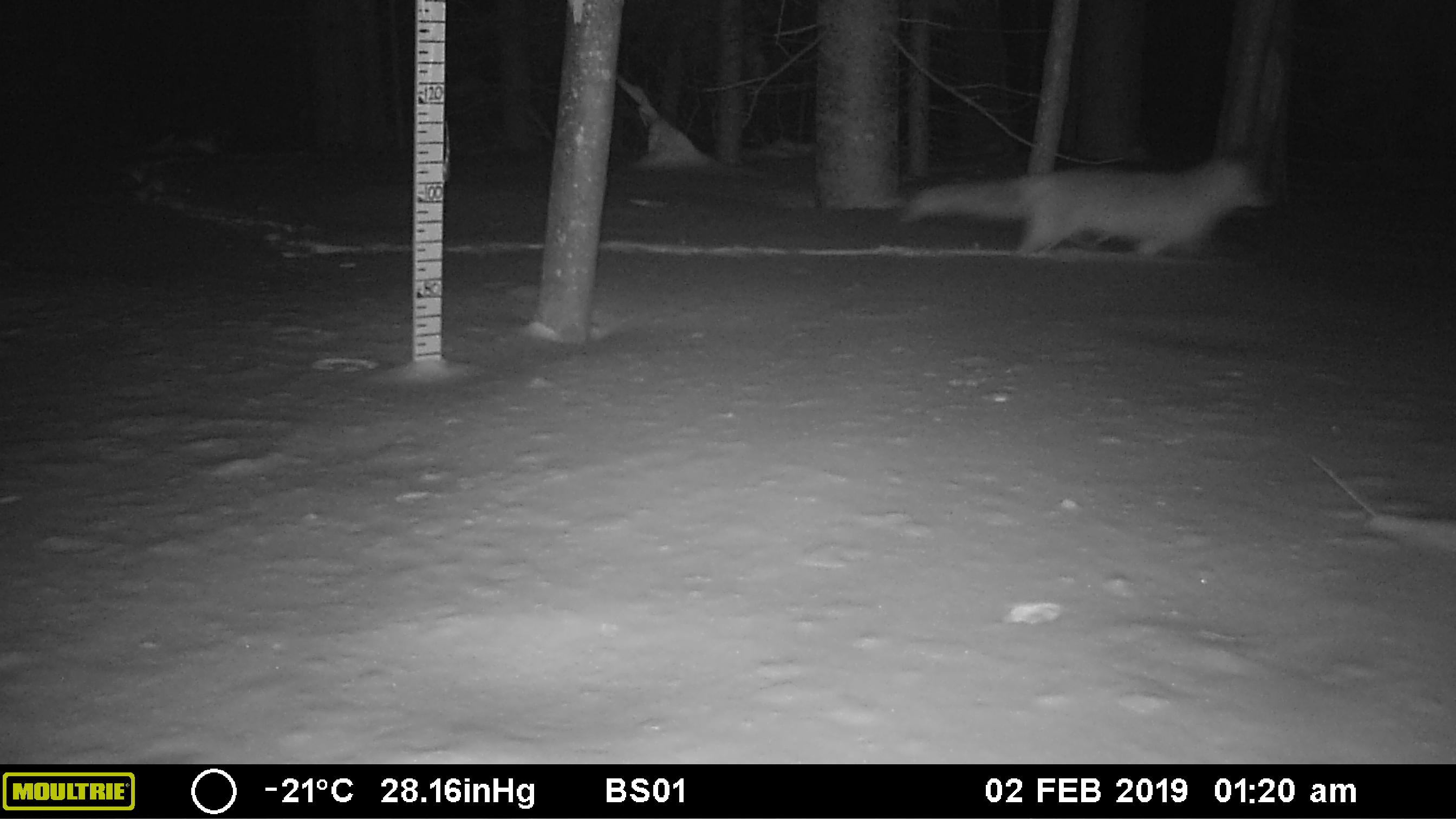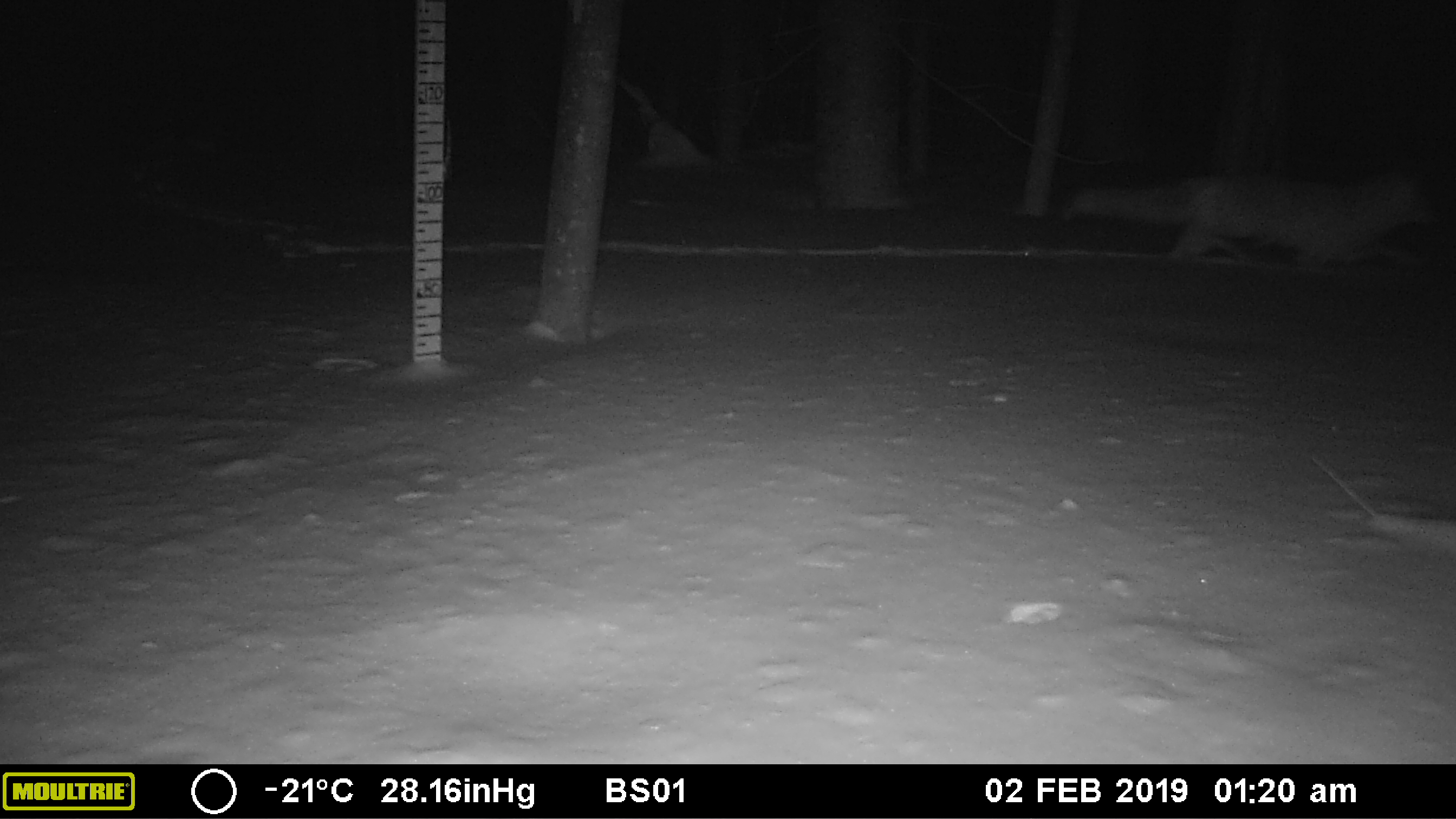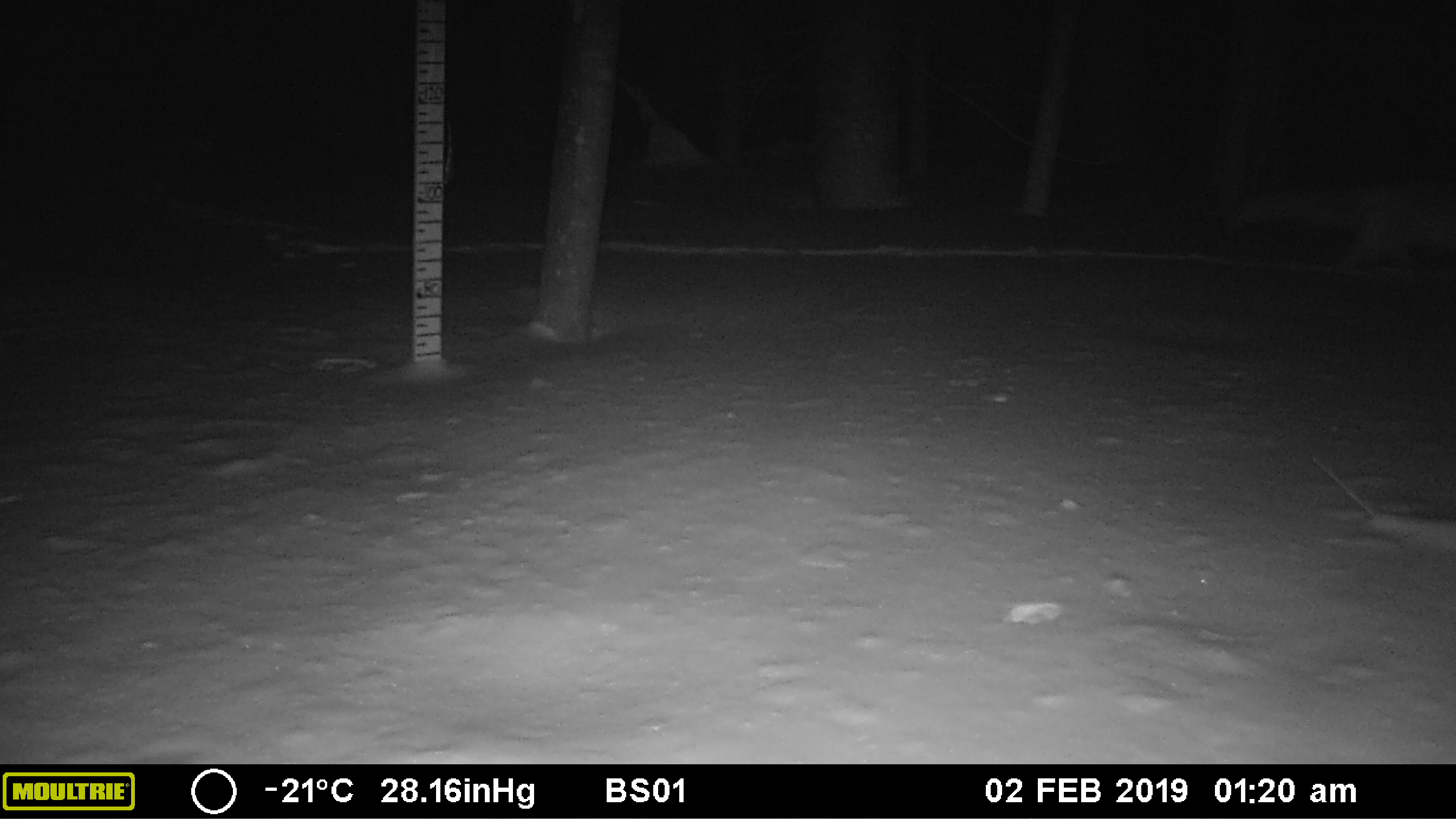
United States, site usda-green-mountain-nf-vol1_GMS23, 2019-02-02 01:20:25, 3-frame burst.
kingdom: Animalia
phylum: Chordata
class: Mammalia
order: Carnivora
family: Canidae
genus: Vulpes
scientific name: Vulpes vulpes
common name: red fox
Red fox (Vulpes vulpes).